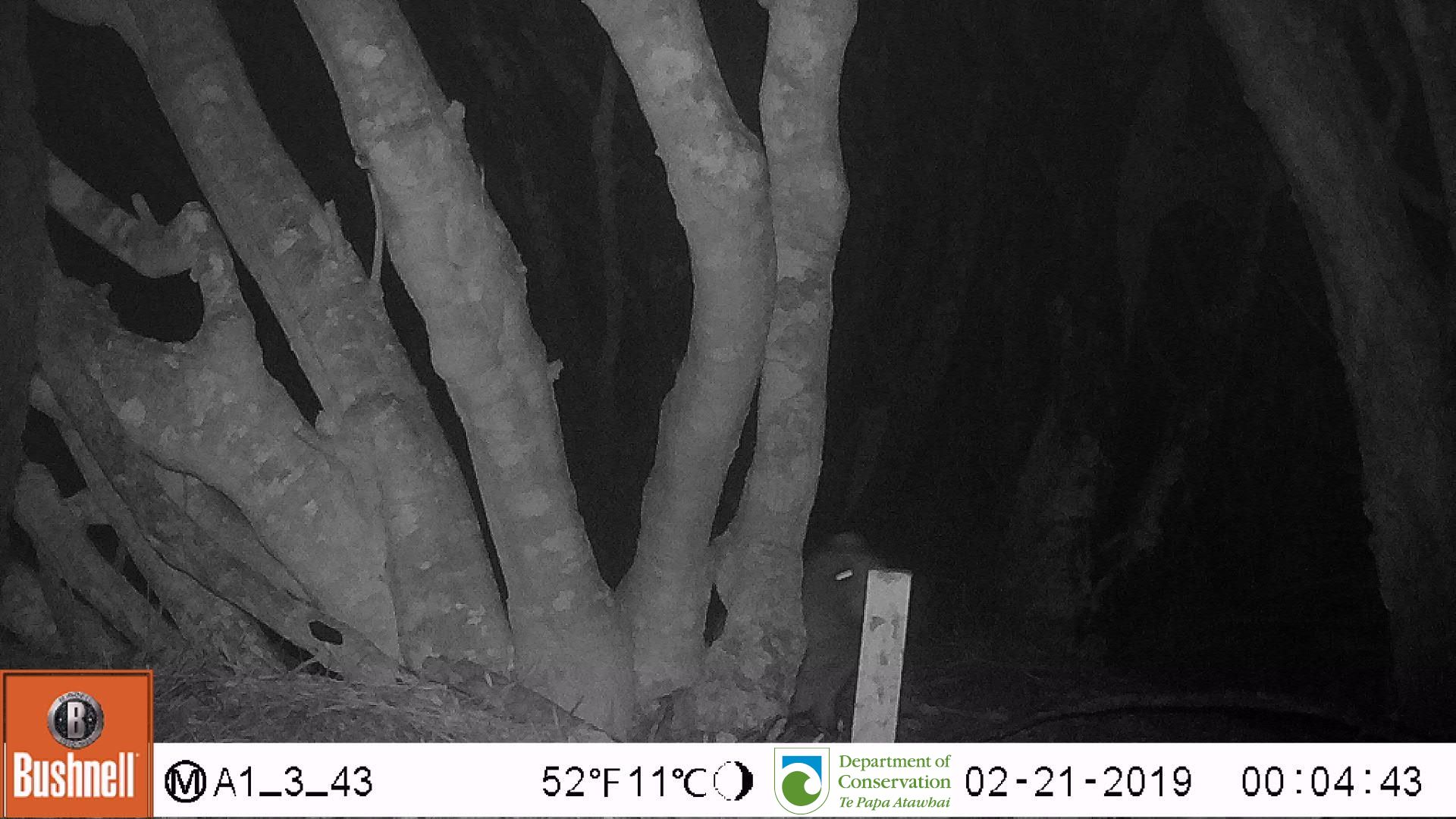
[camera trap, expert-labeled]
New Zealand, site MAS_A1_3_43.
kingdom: Animalia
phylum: Chordata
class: Mammalia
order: Carnivora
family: Otariidae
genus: Phocarctos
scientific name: Phocarctos hookeri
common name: new zealand sea lion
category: sealion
Sealion (new zealand sea lion) (Phocarctos hookeri).